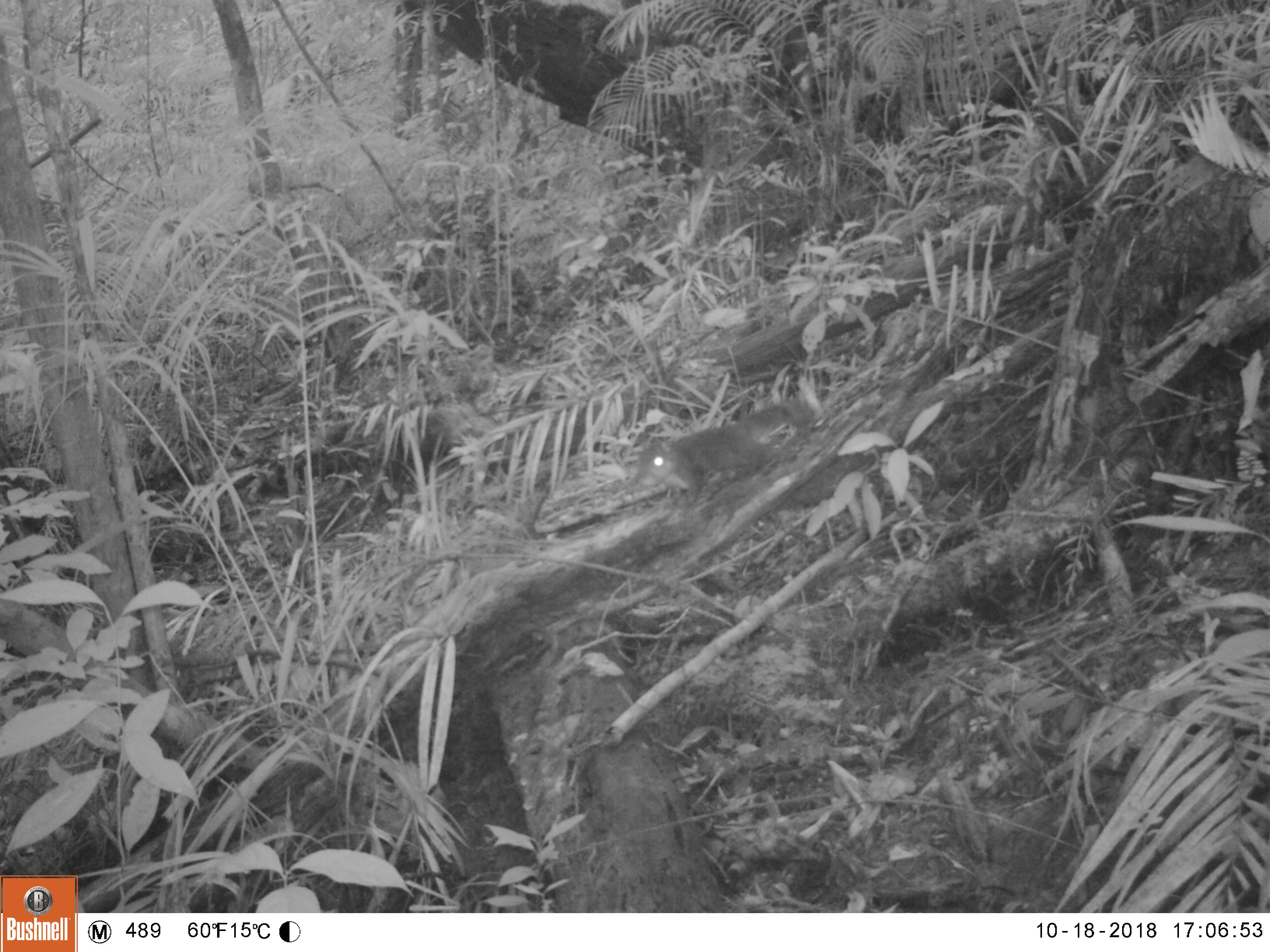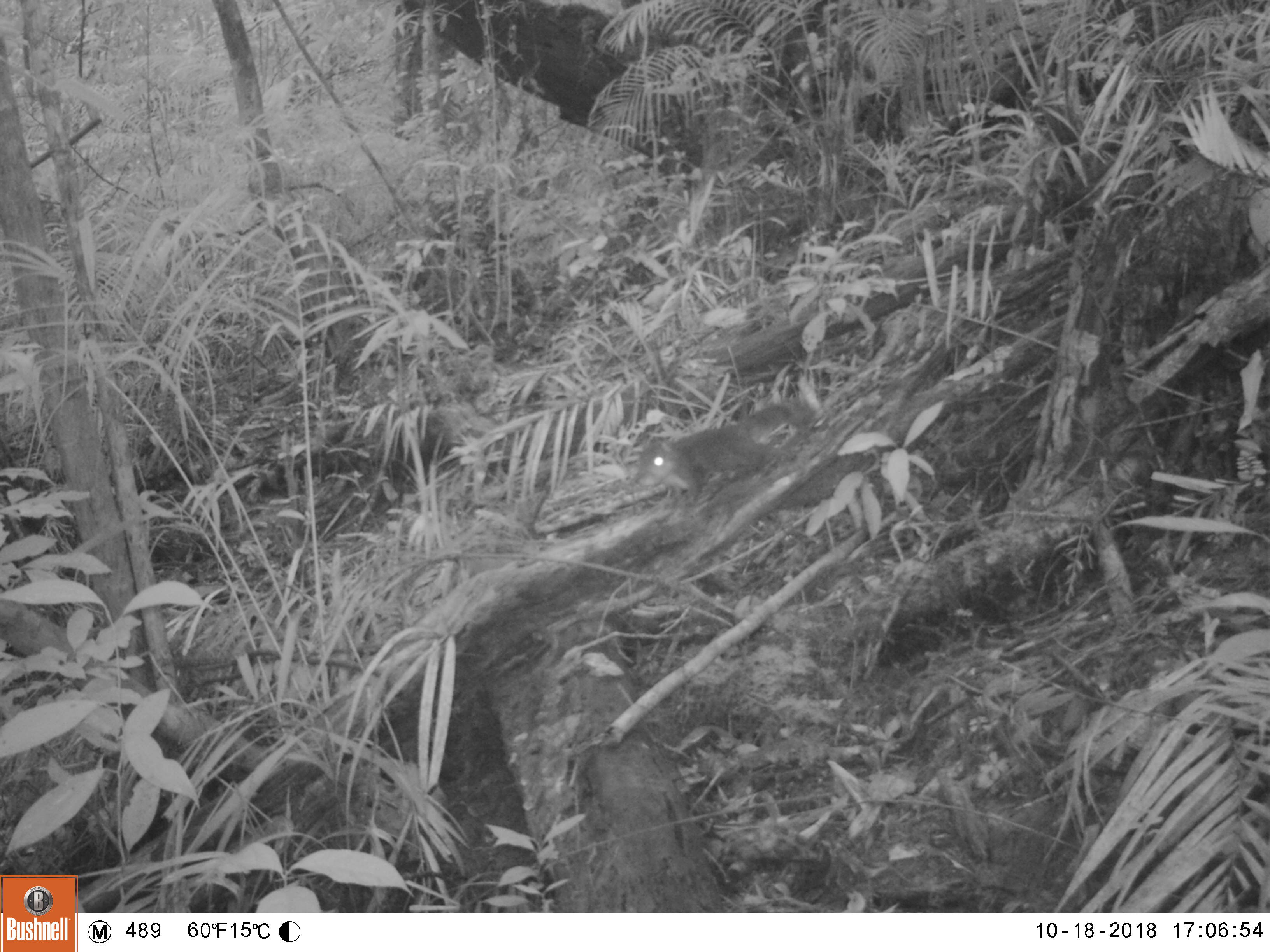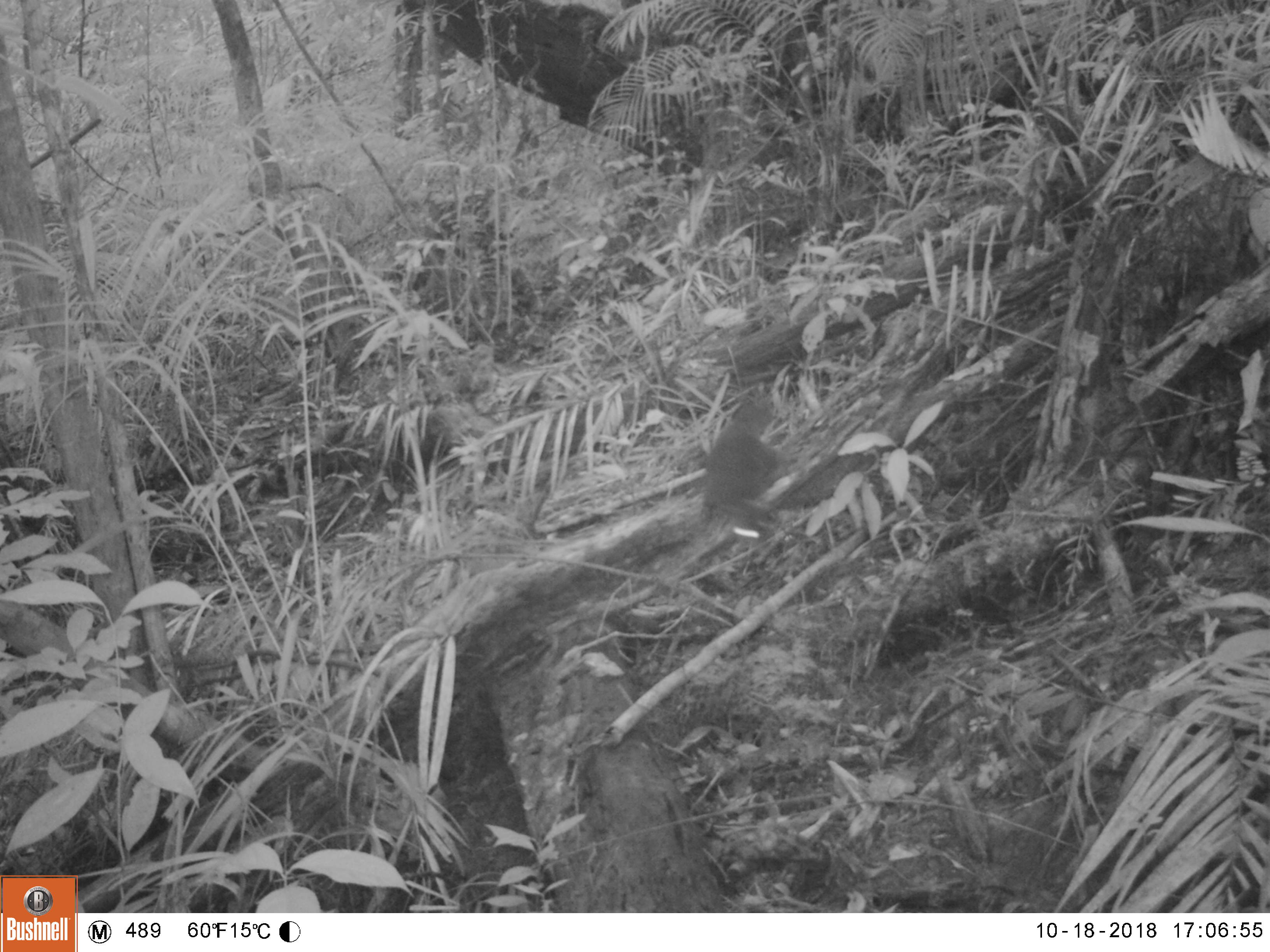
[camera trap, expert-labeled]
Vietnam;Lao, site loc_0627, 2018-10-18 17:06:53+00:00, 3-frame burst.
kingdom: Animalia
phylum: Chordata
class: Mammalia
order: Rodentia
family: Sciuridae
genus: Dremomys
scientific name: Dremomys rufigenis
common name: red-cheeked squirrel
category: red cheeked squirrel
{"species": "red cheeked squirrel (red-cheeked squirrel) (Dremomys rufigenis)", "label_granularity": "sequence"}